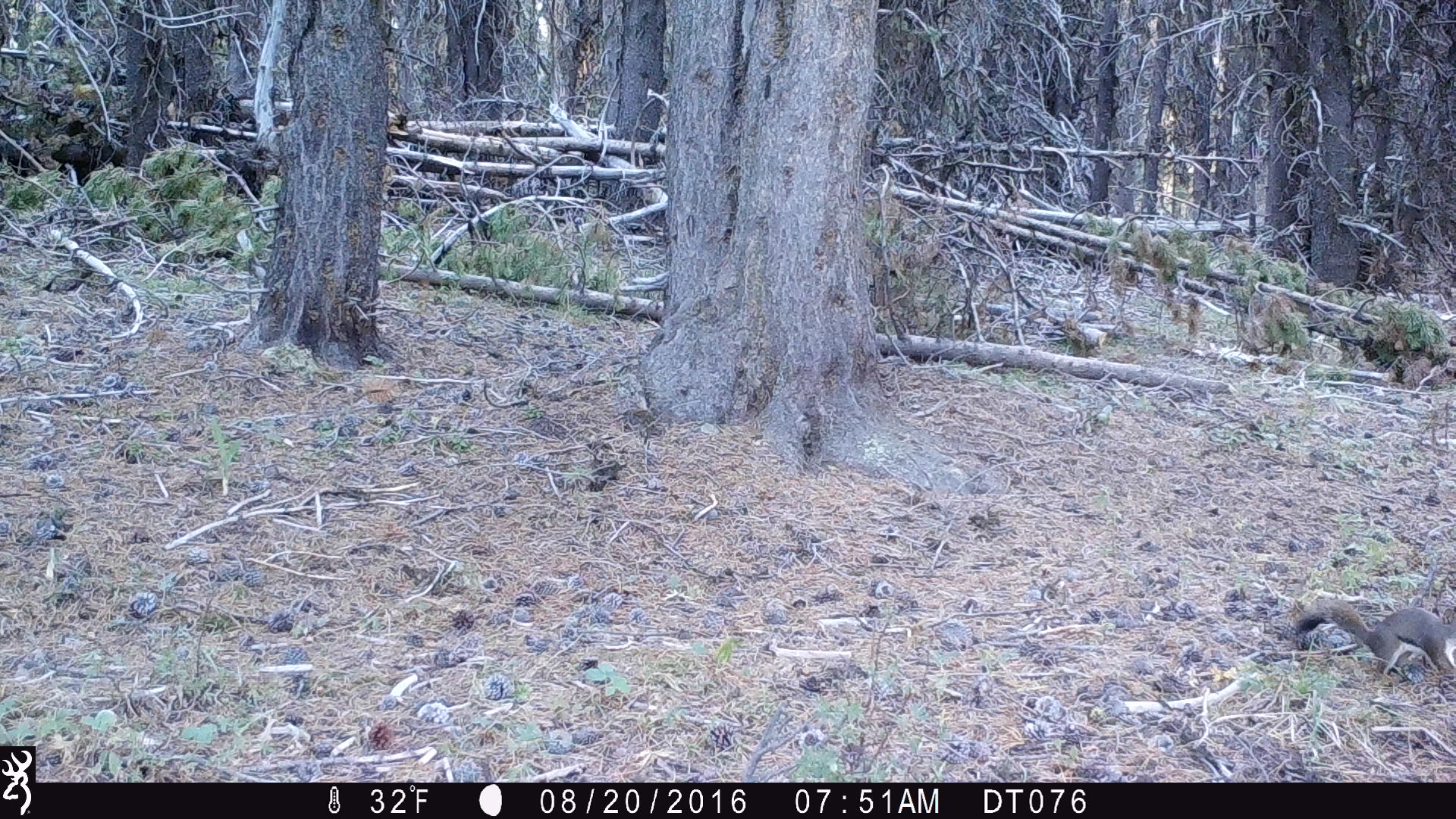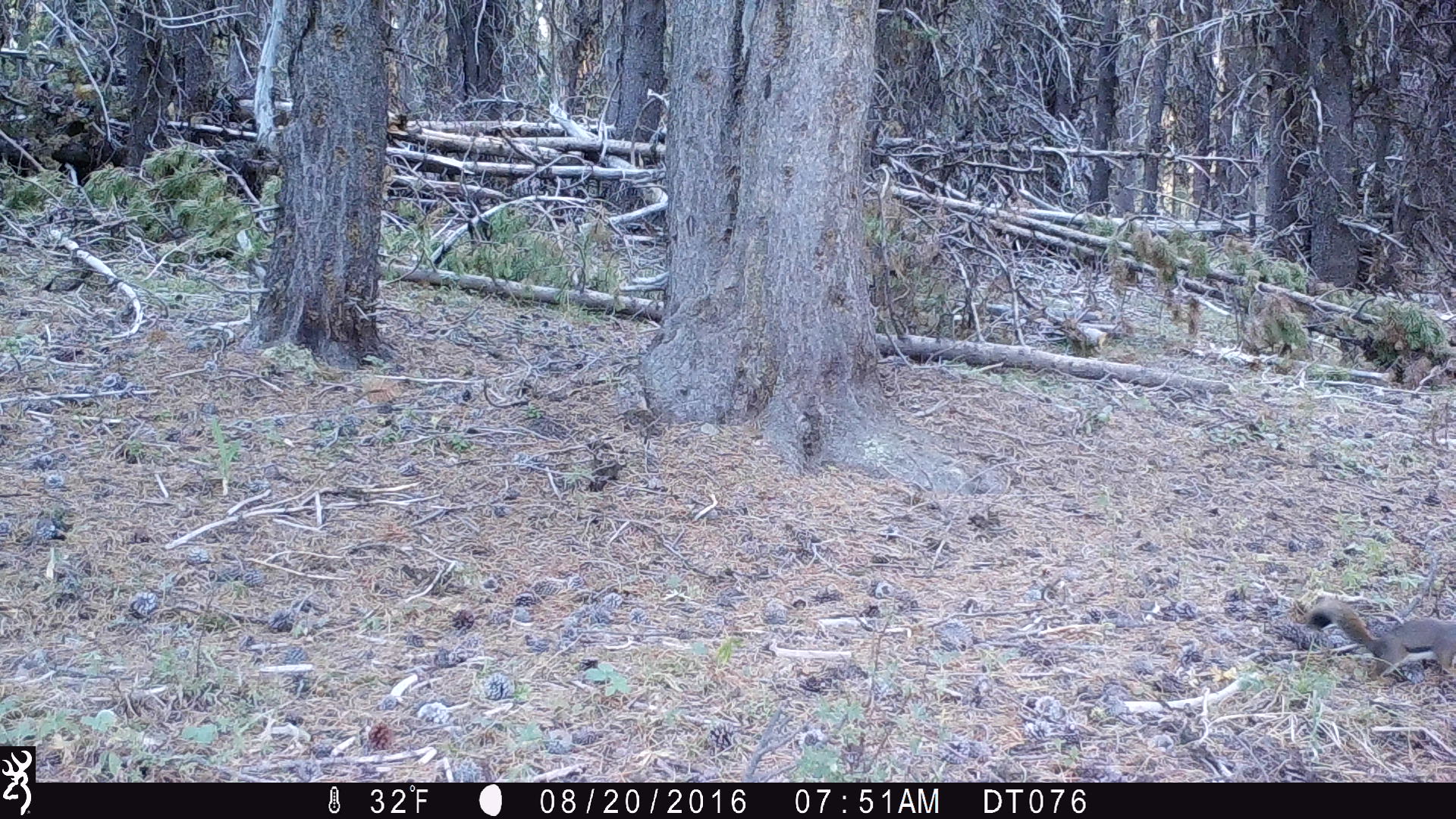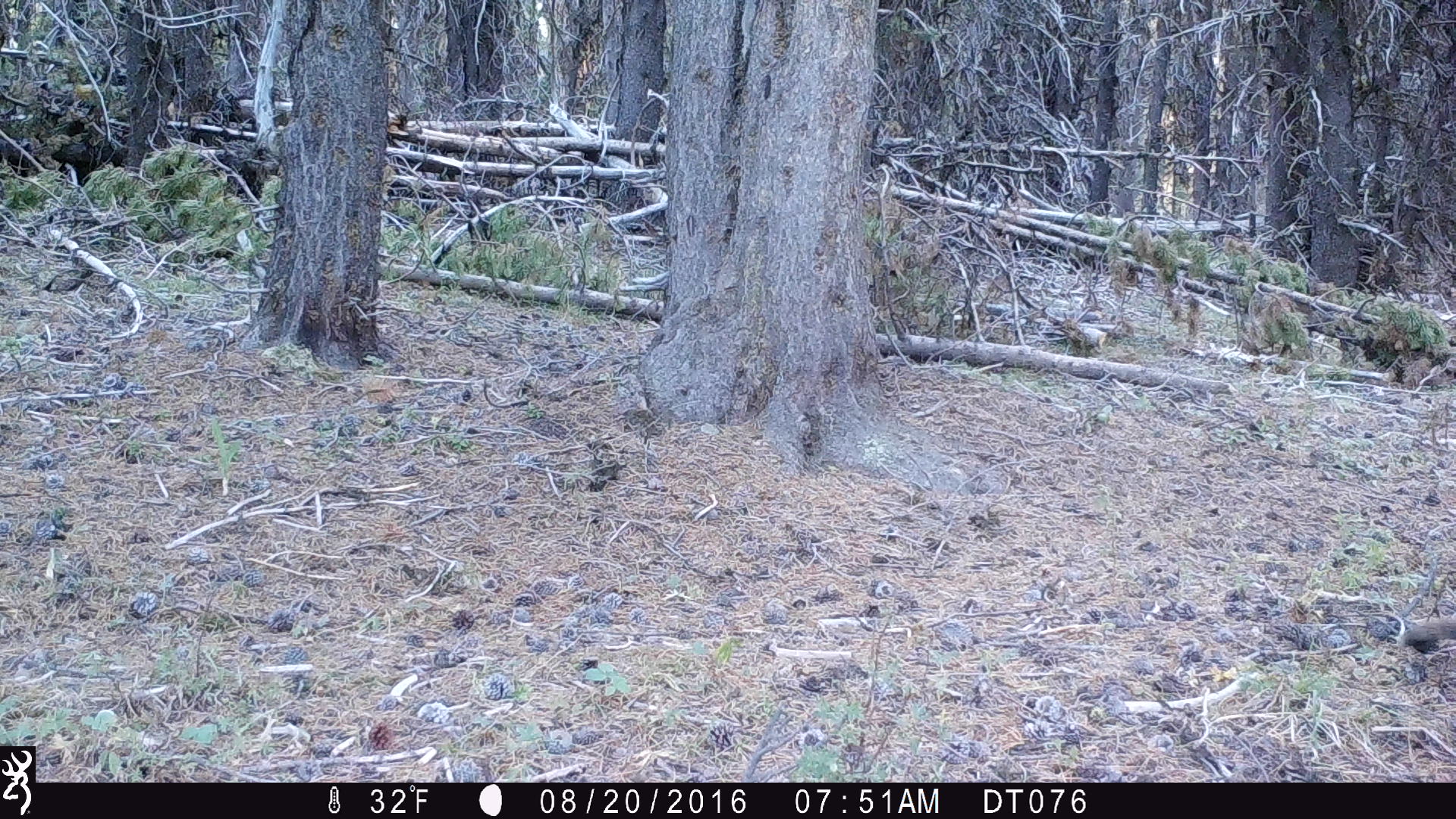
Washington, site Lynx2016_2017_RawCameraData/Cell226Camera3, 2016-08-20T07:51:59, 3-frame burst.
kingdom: Animalia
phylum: Chordata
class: Mammalia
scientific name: Mammalia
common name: small mammal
Small mammal (Mammalia). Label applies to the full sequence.